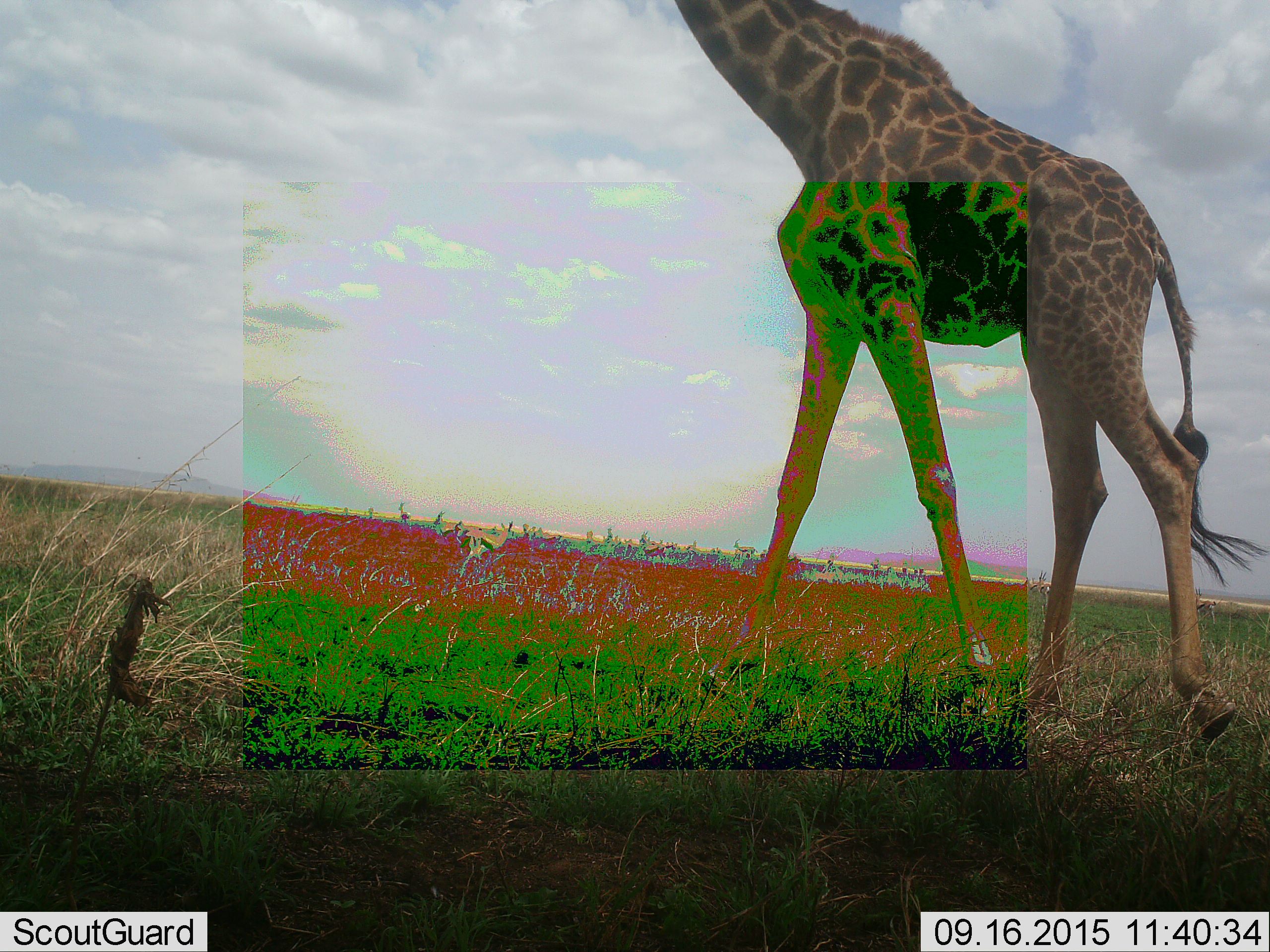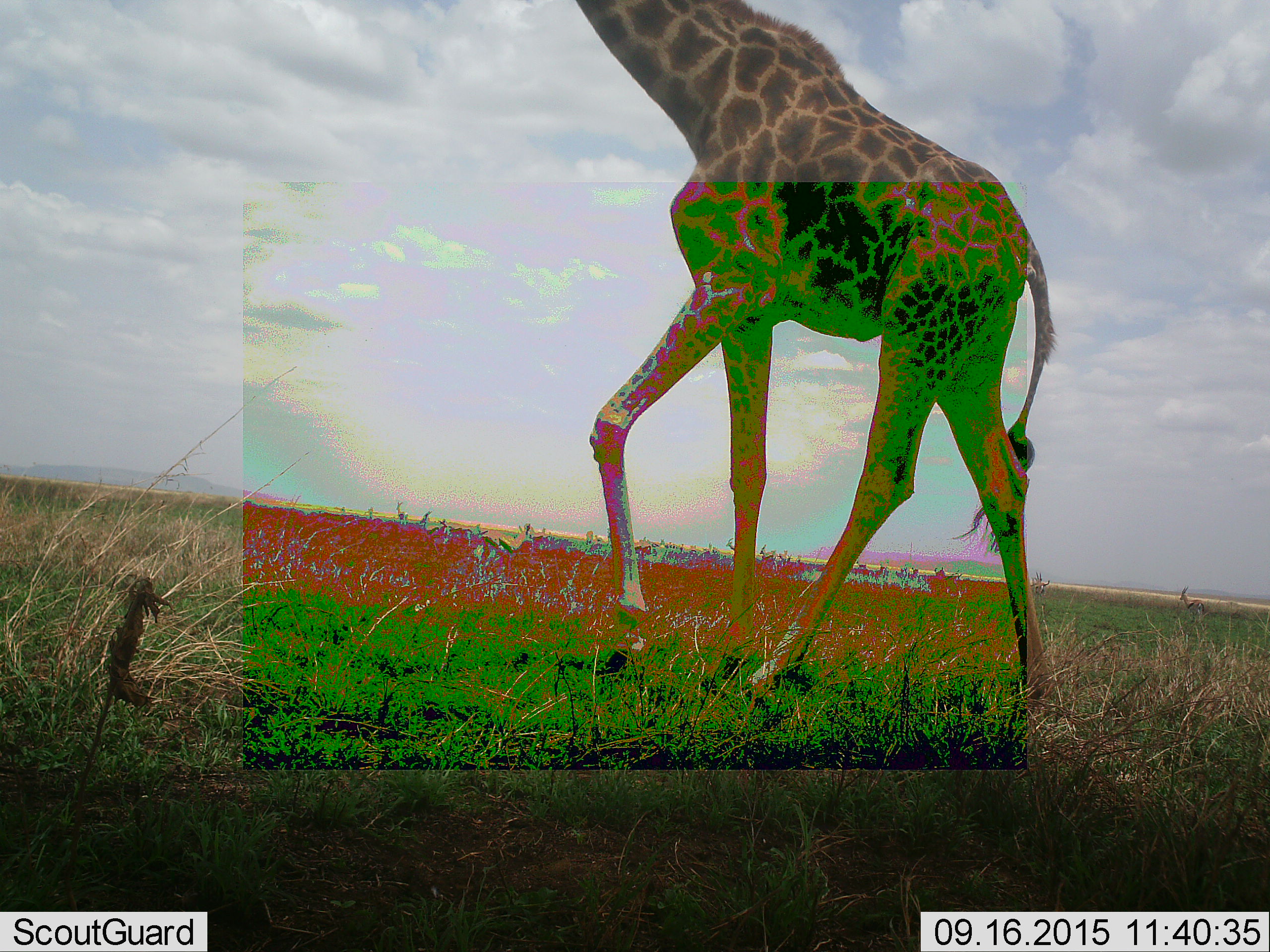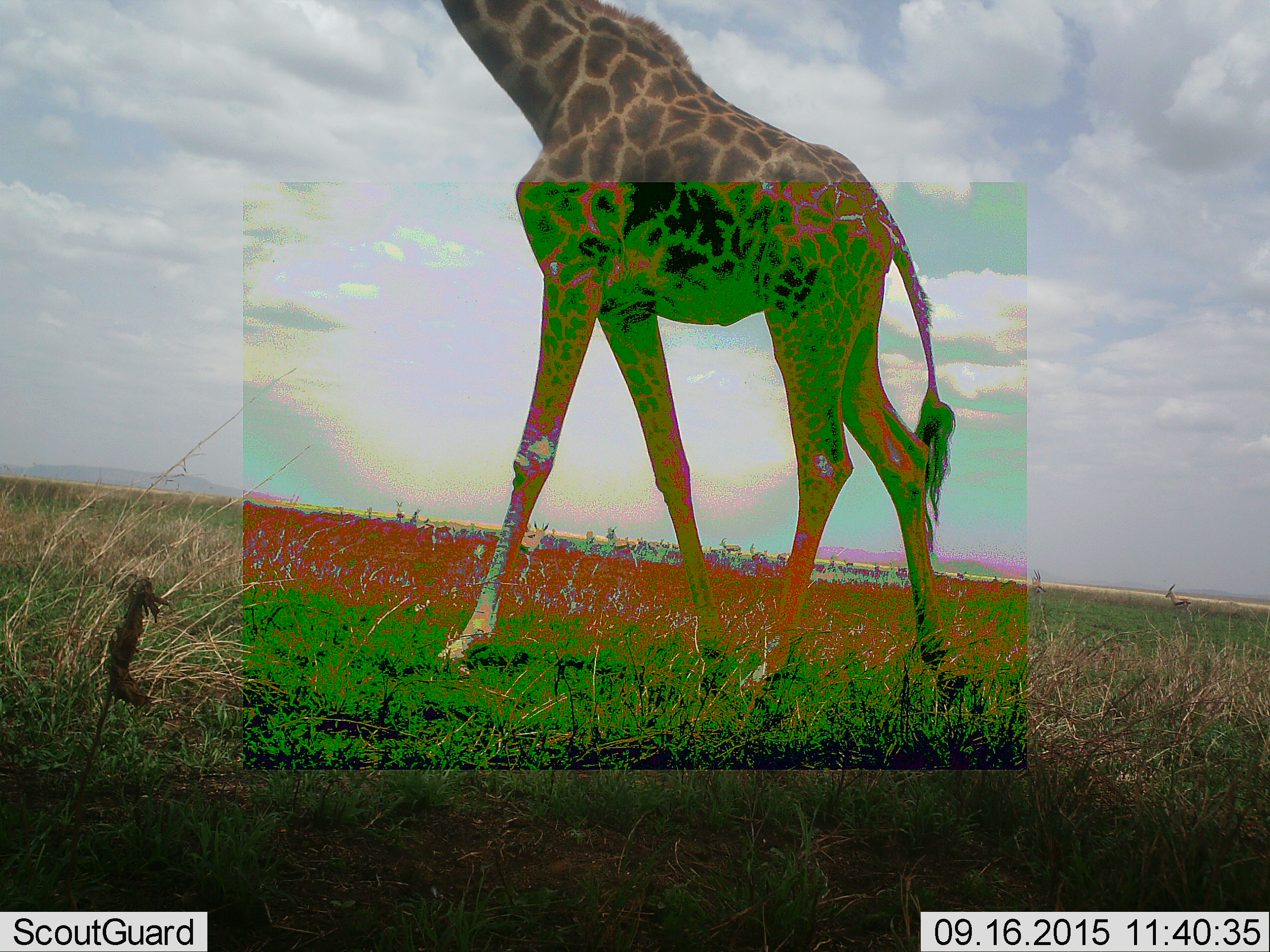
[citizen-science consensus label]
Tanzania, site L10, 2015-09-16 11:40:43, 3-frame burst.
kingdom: Animalia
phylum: Chordata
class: Mammalia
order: Artiodactyla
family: Giraffidae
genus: Giraffa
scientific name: Giraffa camelopardalis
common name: giraffe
Giraffe (Giraffa camelopardalis), count 1. Behavior (volunteer vote fractions): standing 0%, resting 0%, moving 100%, interacting 0%. Young present (vote fraction): 0%. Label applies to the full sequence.